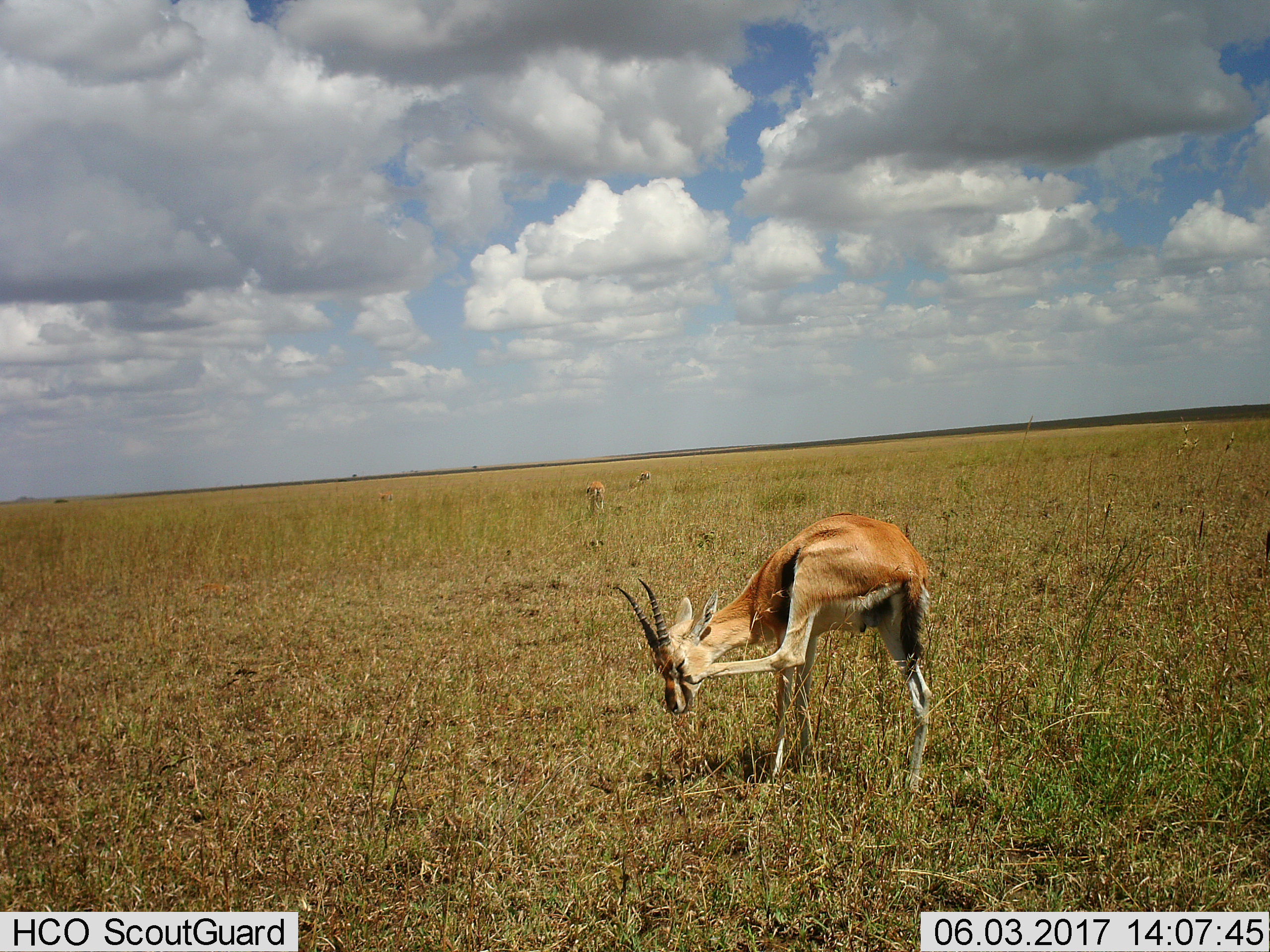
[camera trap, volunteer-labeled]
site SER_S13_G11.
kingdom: Animalia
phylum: Chordata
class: Mammalia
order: Artiodactyla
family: Bovidae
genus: Eudorcas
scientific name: Eudorcas thomsonii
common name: thomson's gazelle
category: gazellethomsons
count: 3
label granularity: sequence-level